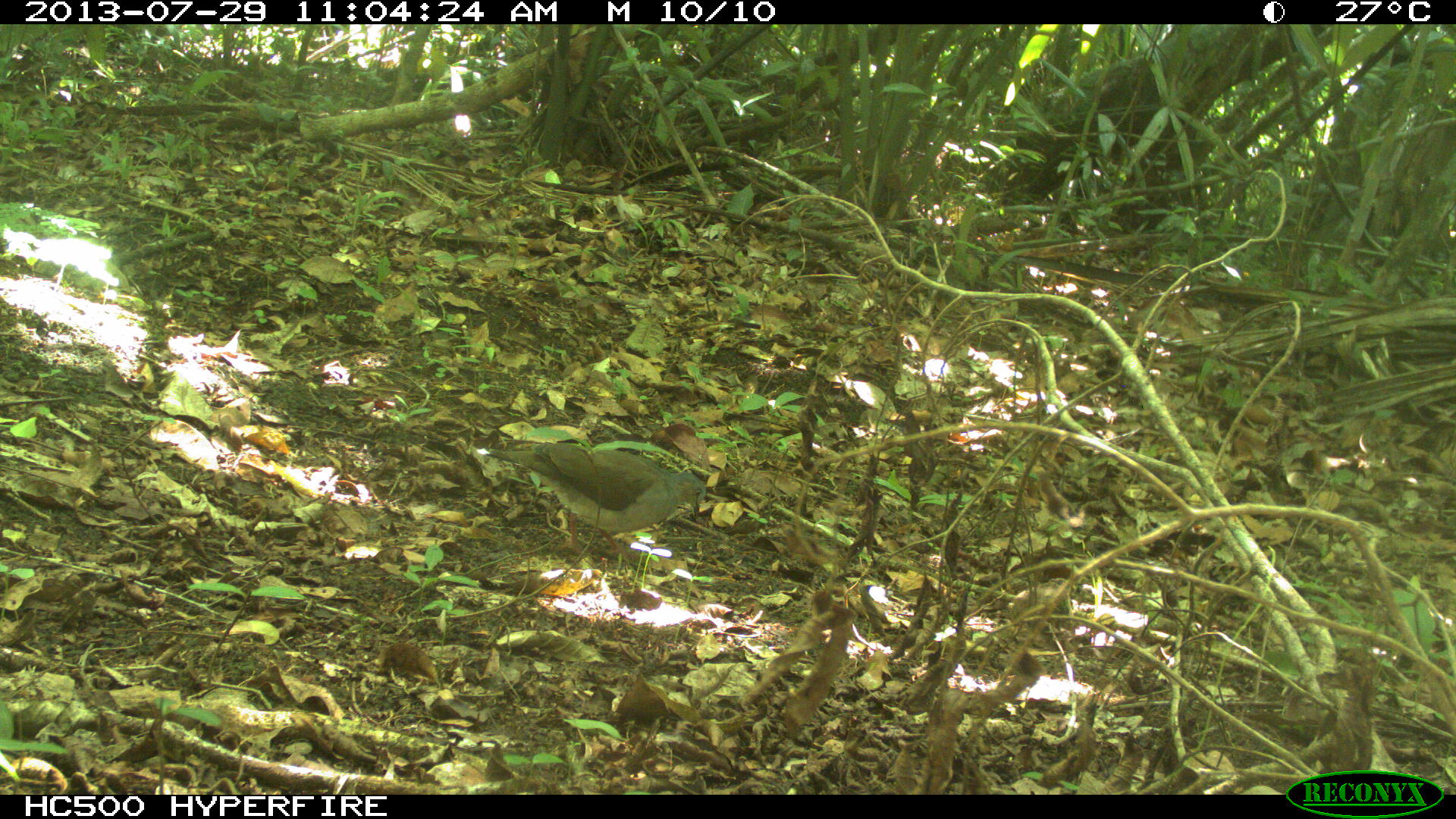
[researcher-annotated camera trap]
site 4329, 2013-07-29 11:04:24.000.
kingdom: Animalia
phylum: Chordata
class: Aves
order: Columbiformes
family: Columbidae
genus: Leptotila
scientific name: Leptotila plumbeiceps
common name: gray-headed dove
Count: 1.